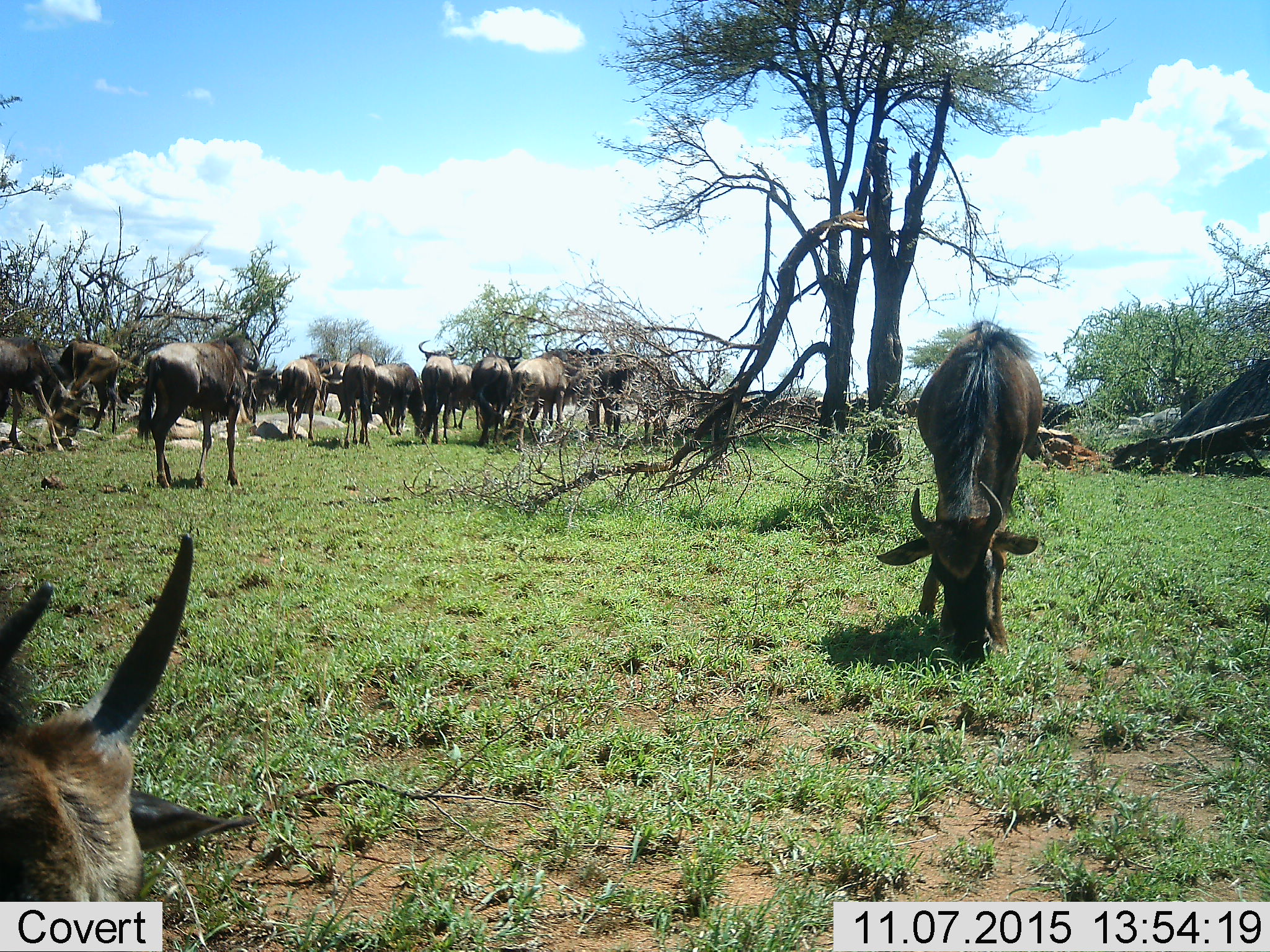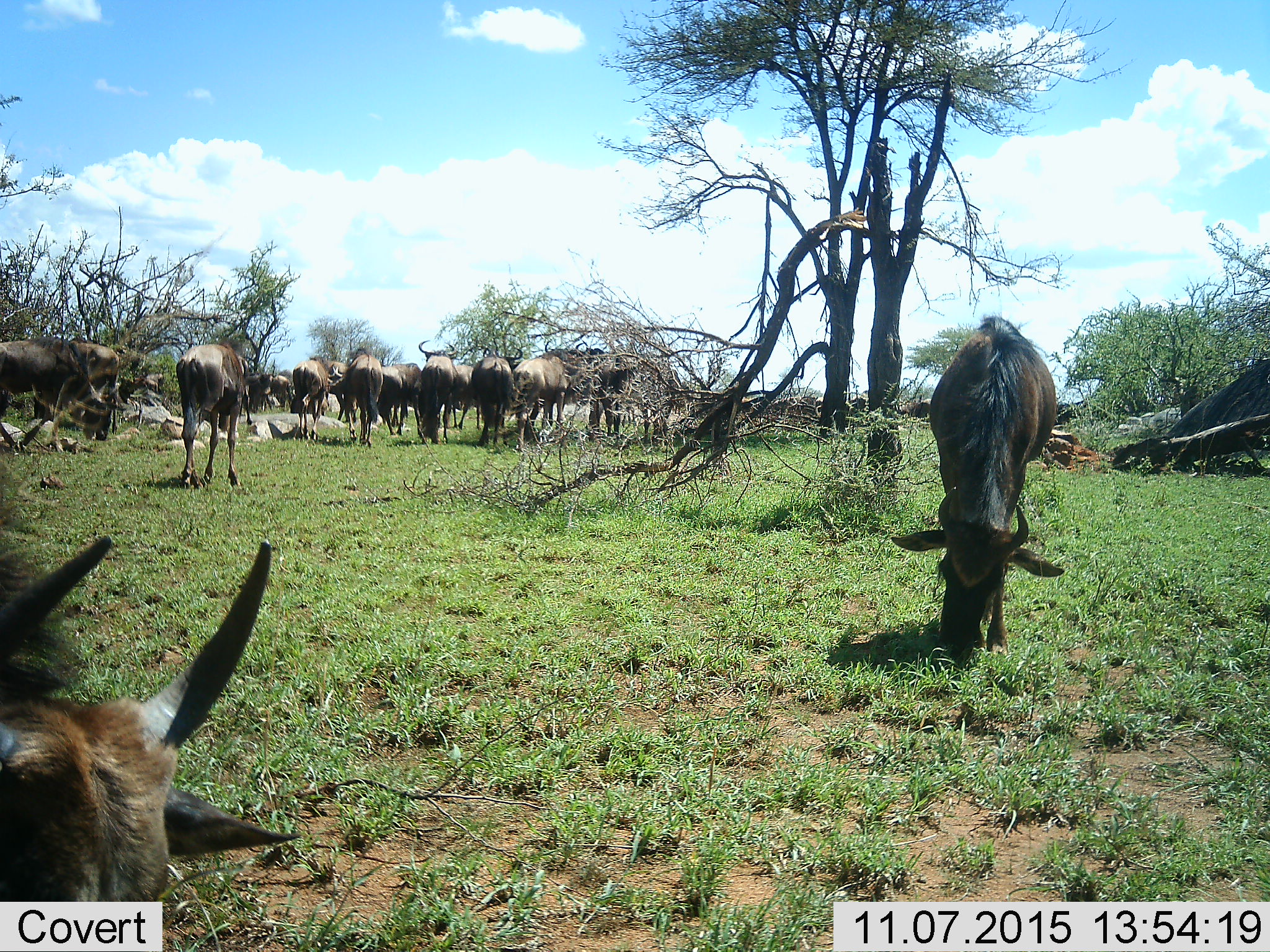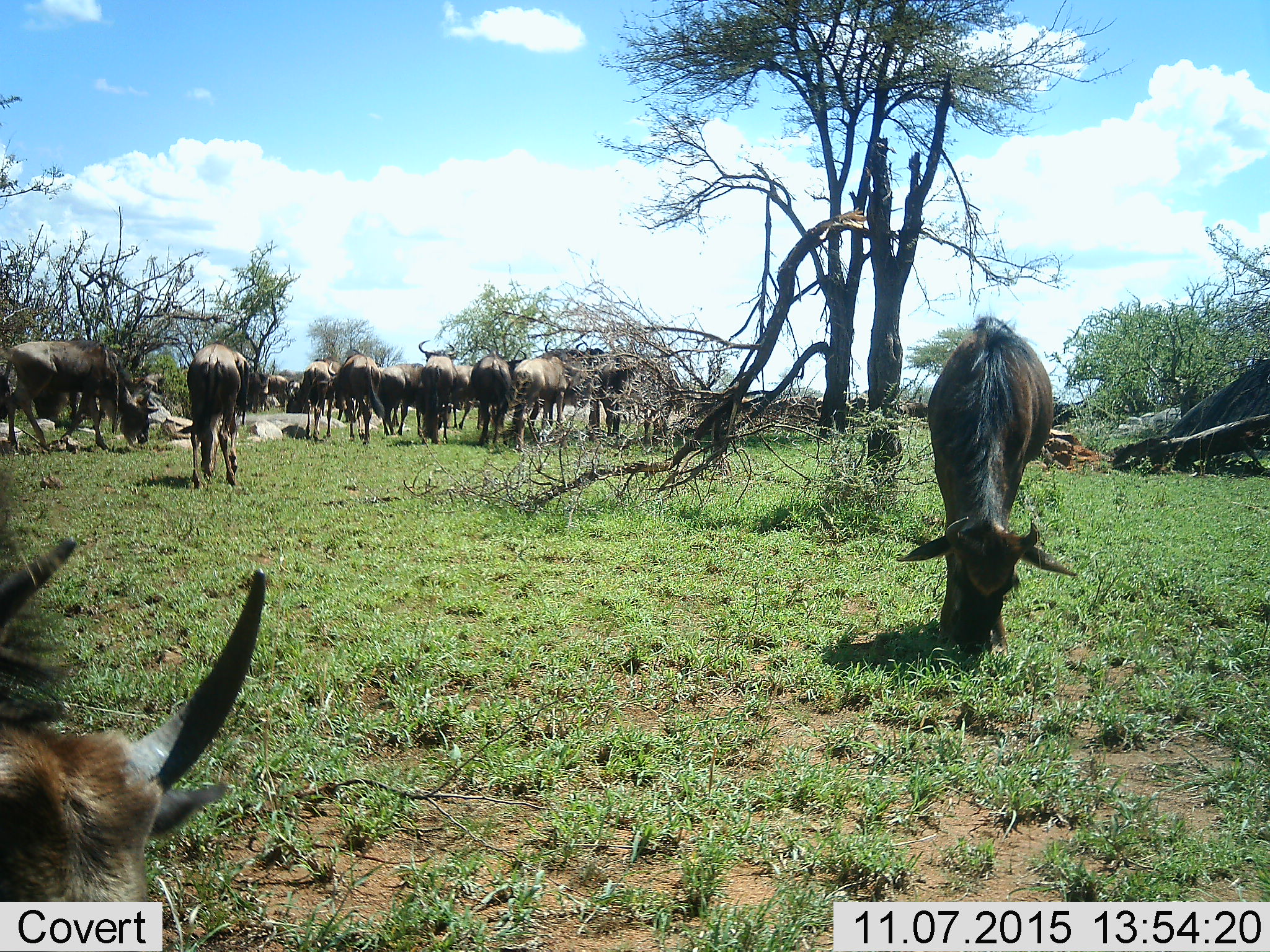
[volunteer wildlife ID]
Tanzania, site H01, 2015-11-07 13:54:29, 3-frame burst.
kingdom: Animalia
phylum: Chordata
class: Mammalia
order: Artiodactyla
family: Bovidae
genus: Connochaetes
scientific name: Connochaetes taurinus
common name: blue wildebeest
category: wildebeest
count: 11-50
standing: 43%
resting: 0%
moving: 71%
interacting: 0%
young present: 0%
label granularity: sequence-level